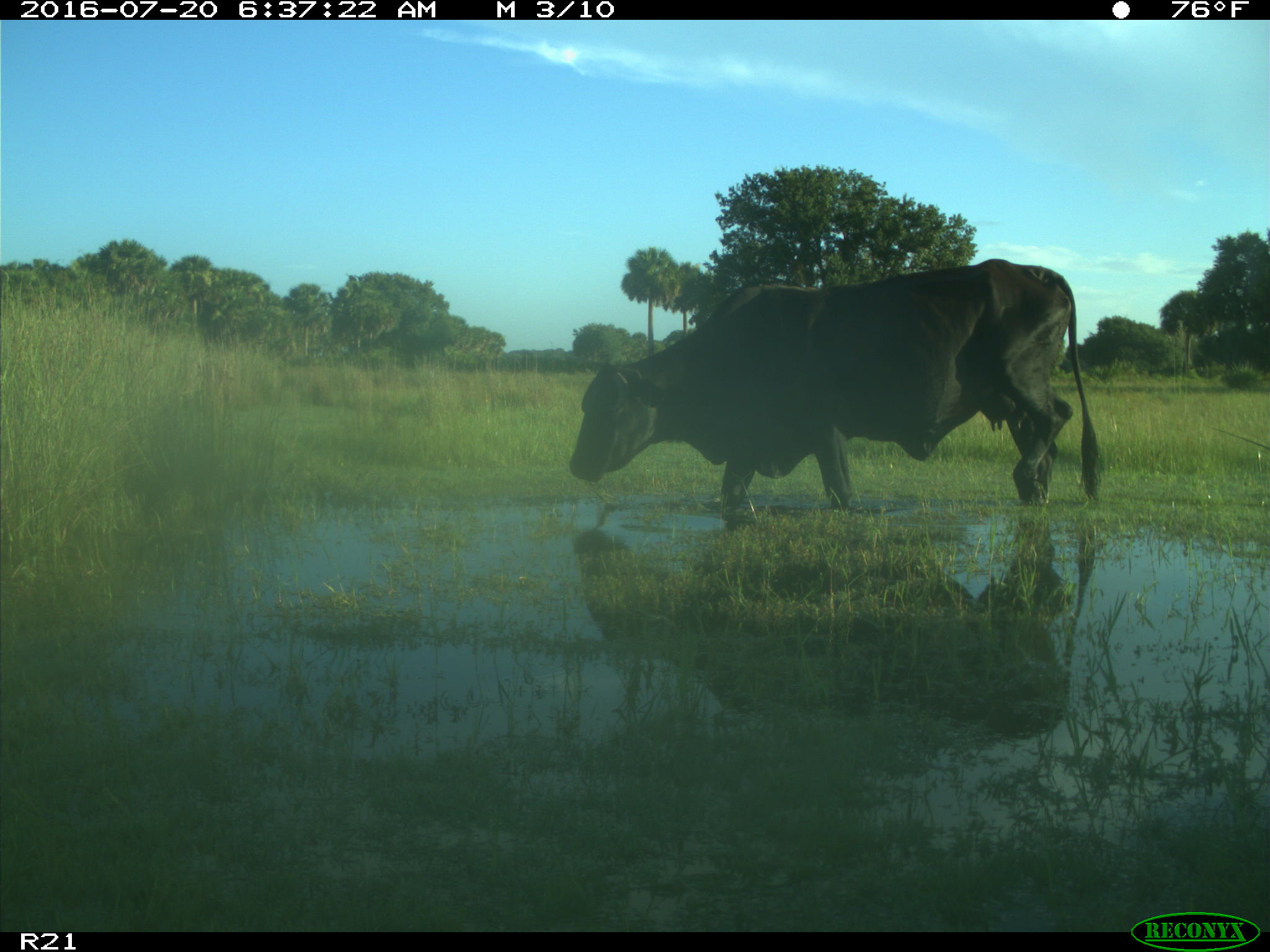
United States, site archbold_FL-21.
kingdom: Animalia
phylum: Chordata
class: Mammalia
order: Artiodactyla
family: Bovidae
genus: Bos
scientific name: Bos taurus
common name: domestic cow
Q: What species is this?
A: Bos taurus (domestic cow).